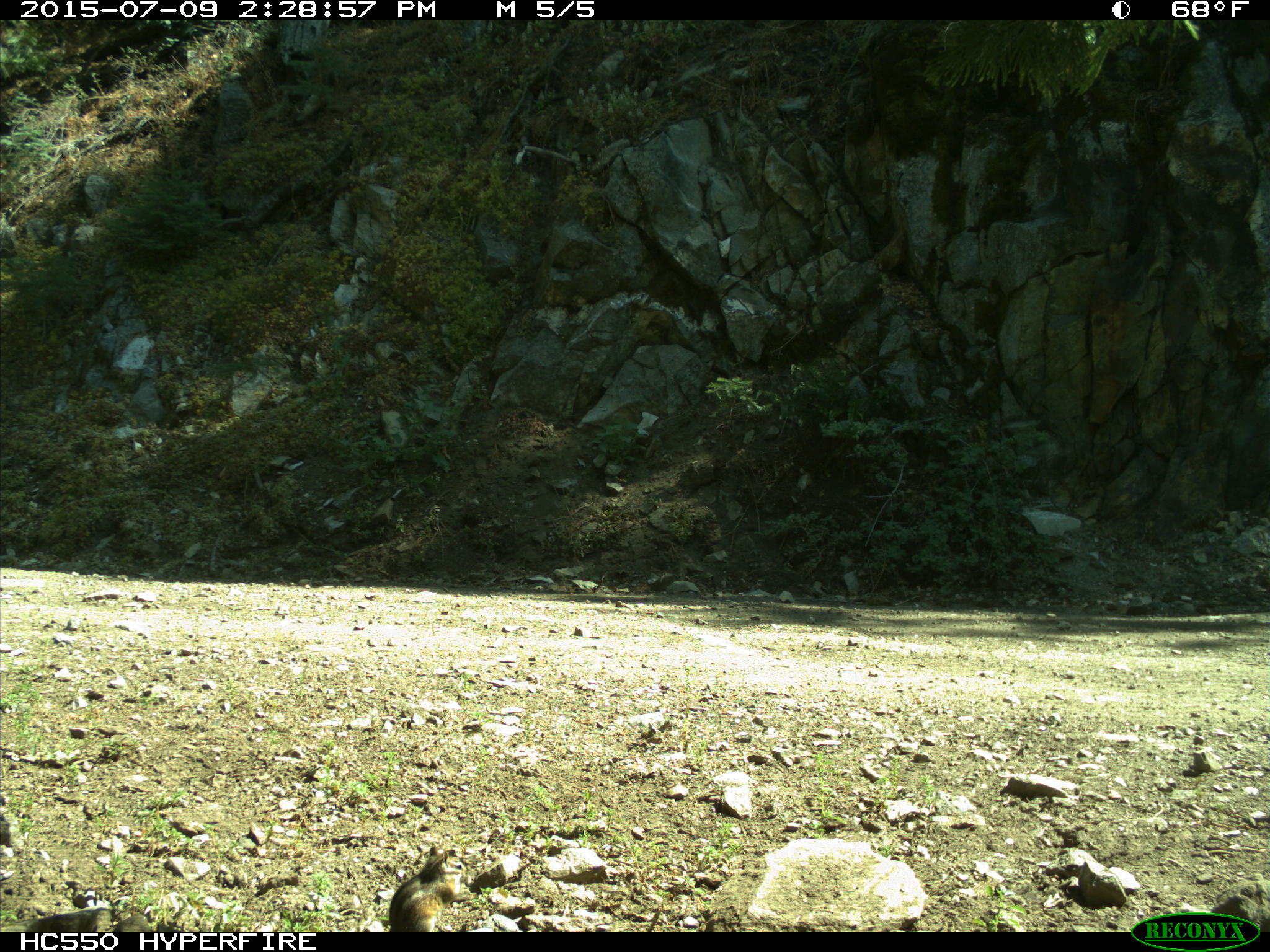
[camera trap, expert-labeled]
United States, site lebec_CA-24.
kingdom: Animalia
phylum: Chordata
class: Mammalia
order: Rodentia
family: Sciuridae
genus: Tamias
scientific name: Tamias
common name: chipmunk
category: unidentified chipmunk